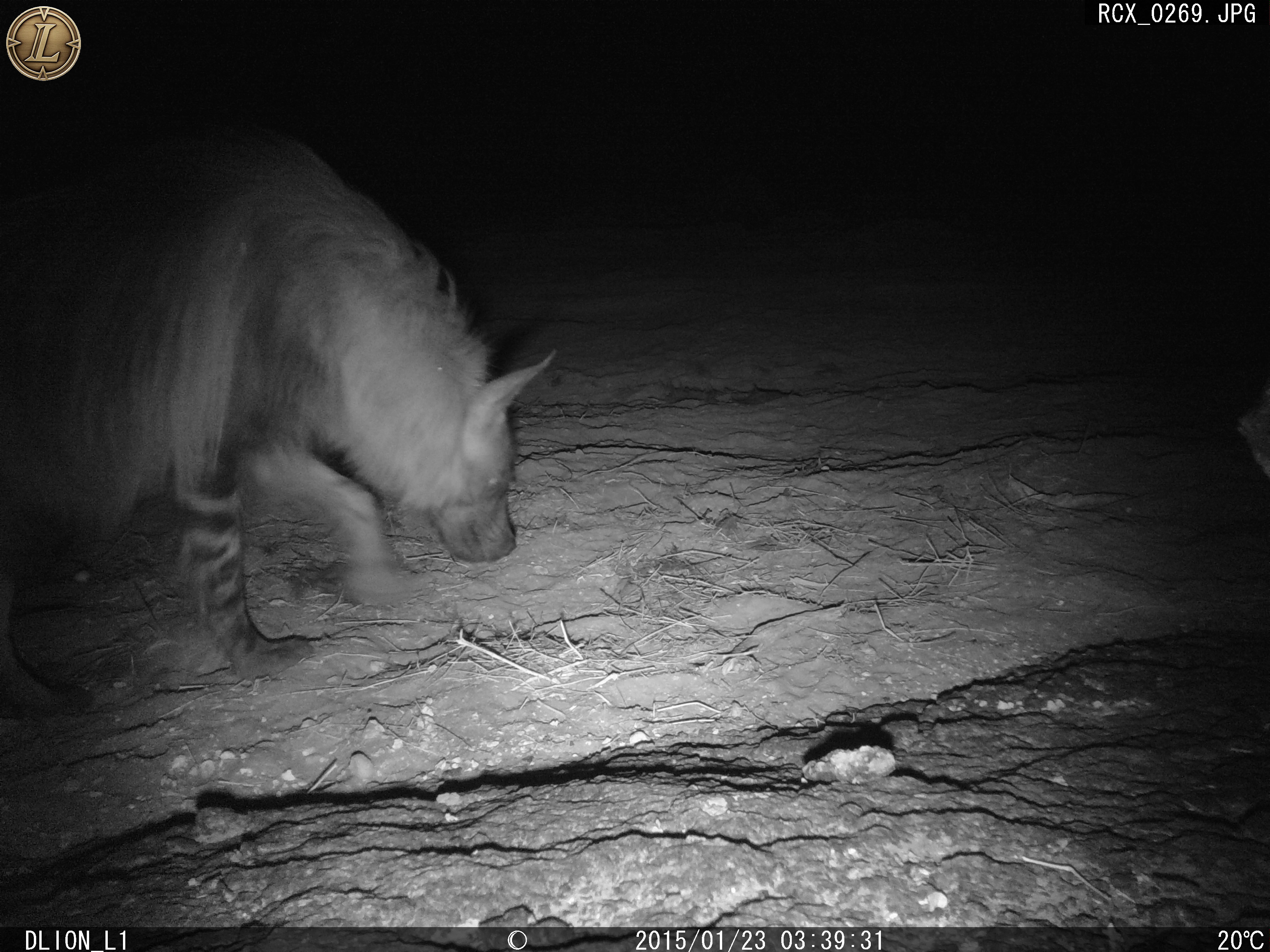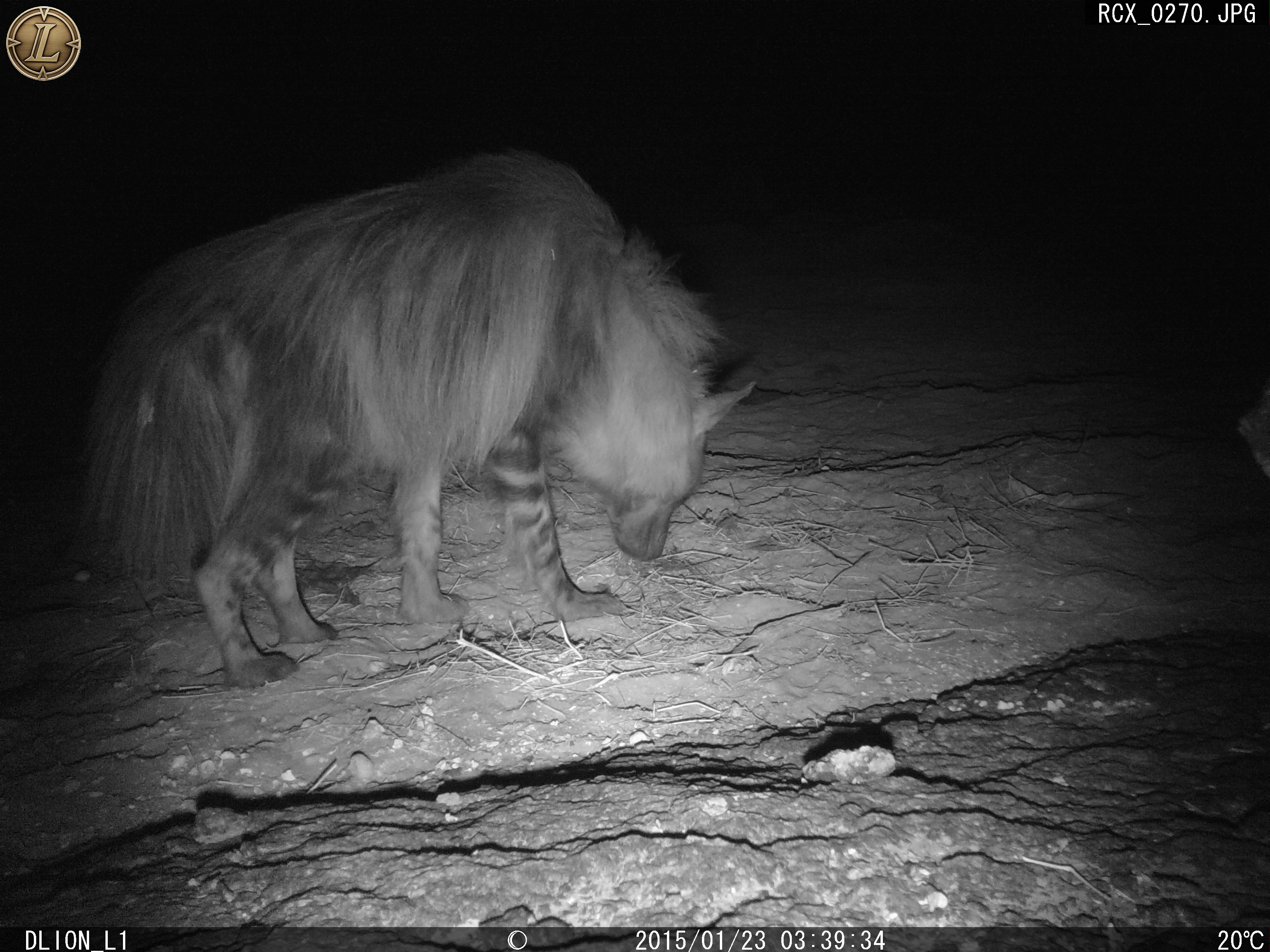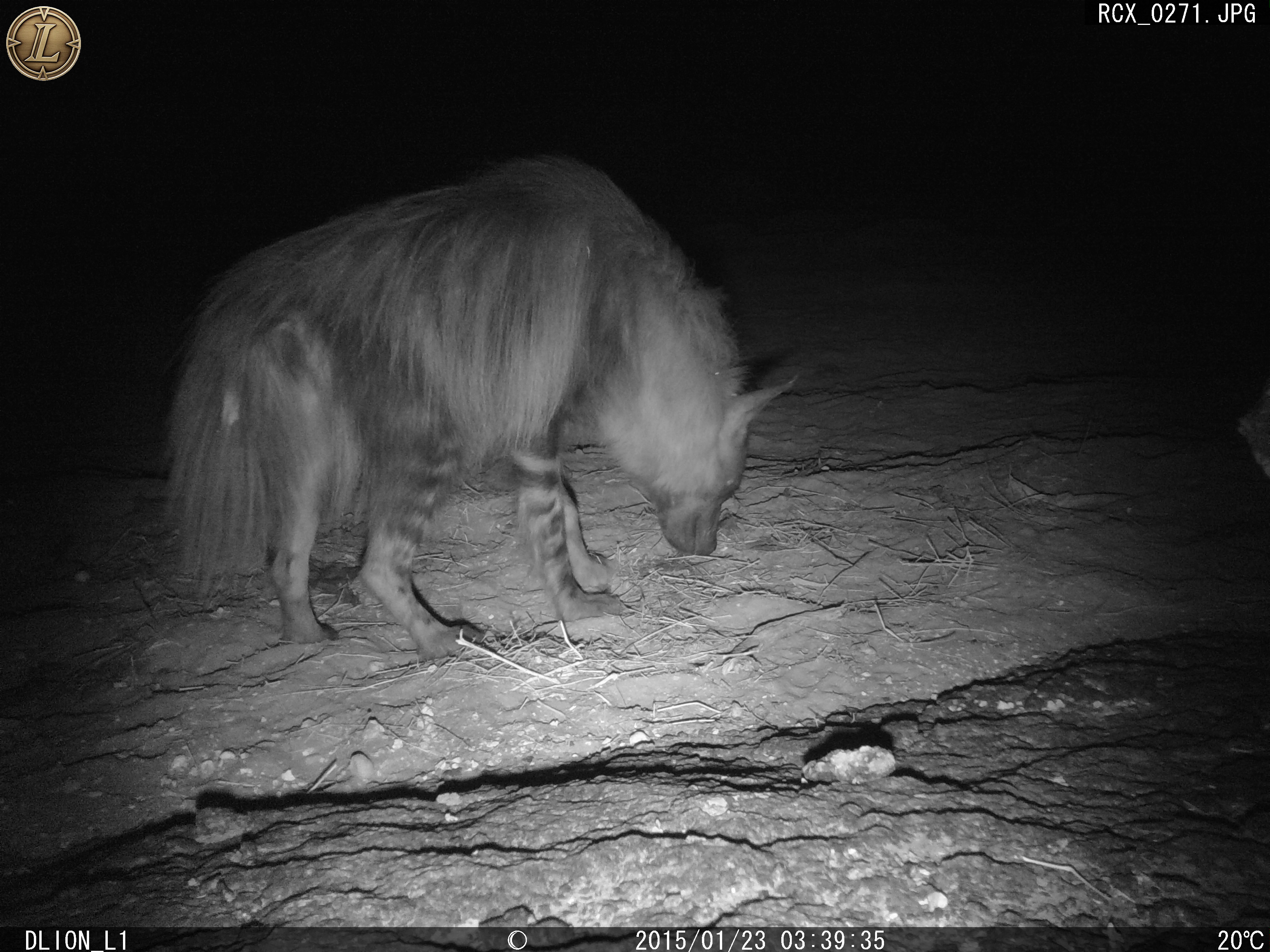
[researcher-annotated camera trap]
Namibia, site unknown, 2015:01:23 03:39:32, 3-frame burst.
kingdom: Animalia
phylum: Chordata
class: Mammalia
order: Carnivora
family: Hyaenidae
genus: Parahyaena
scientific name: Parahyaena brunnea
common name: brown hyena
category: hyaena brunnea